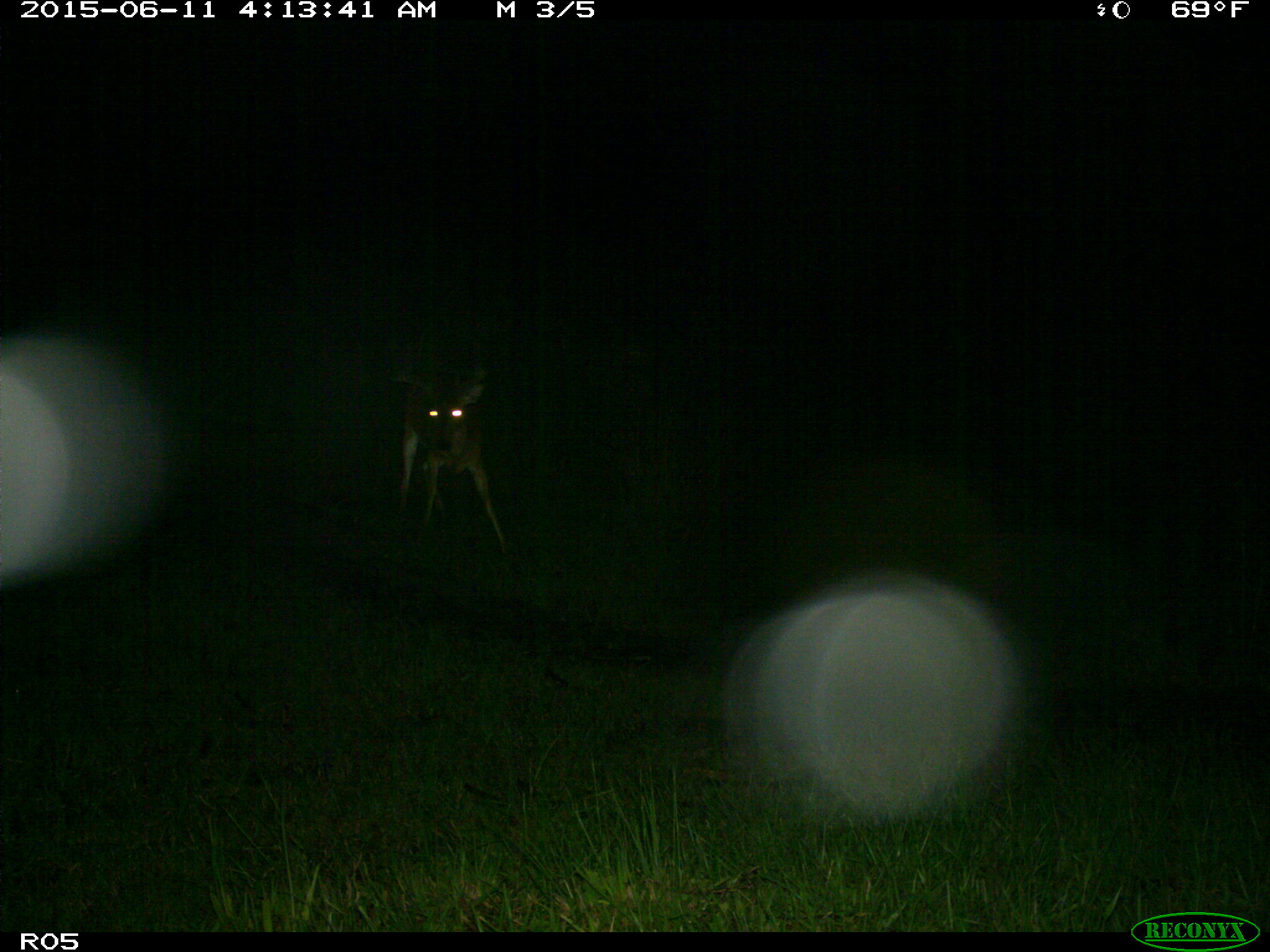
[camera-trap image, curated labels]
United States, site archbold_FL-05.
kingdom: Animalia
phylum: Chordata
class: Mammalia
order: Artiodactyla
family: Cervidae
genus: Odocoileus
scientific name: Odocoileus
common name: deer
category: unidentified deer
Unidentified deer (deer) (Odocoileus).